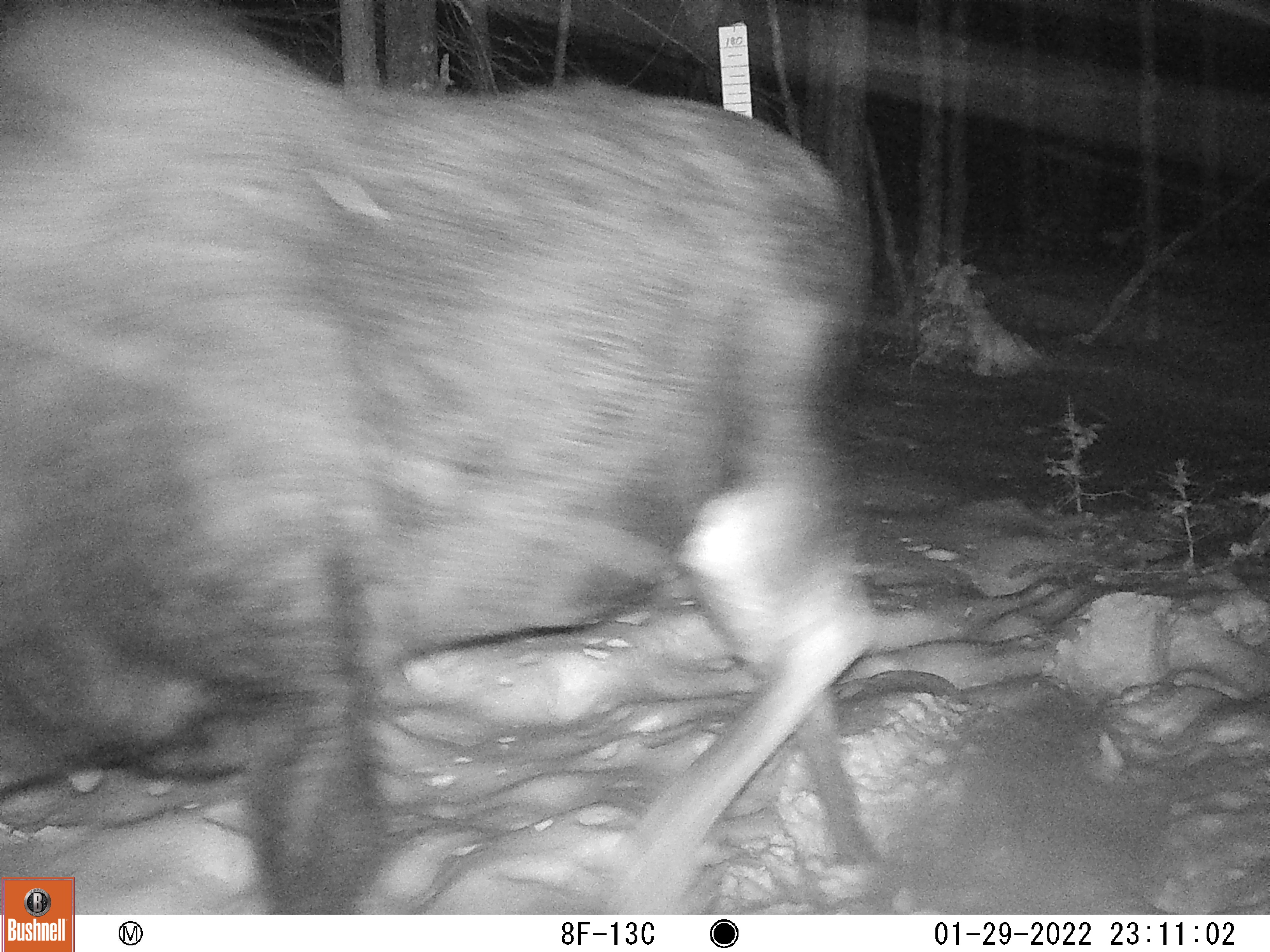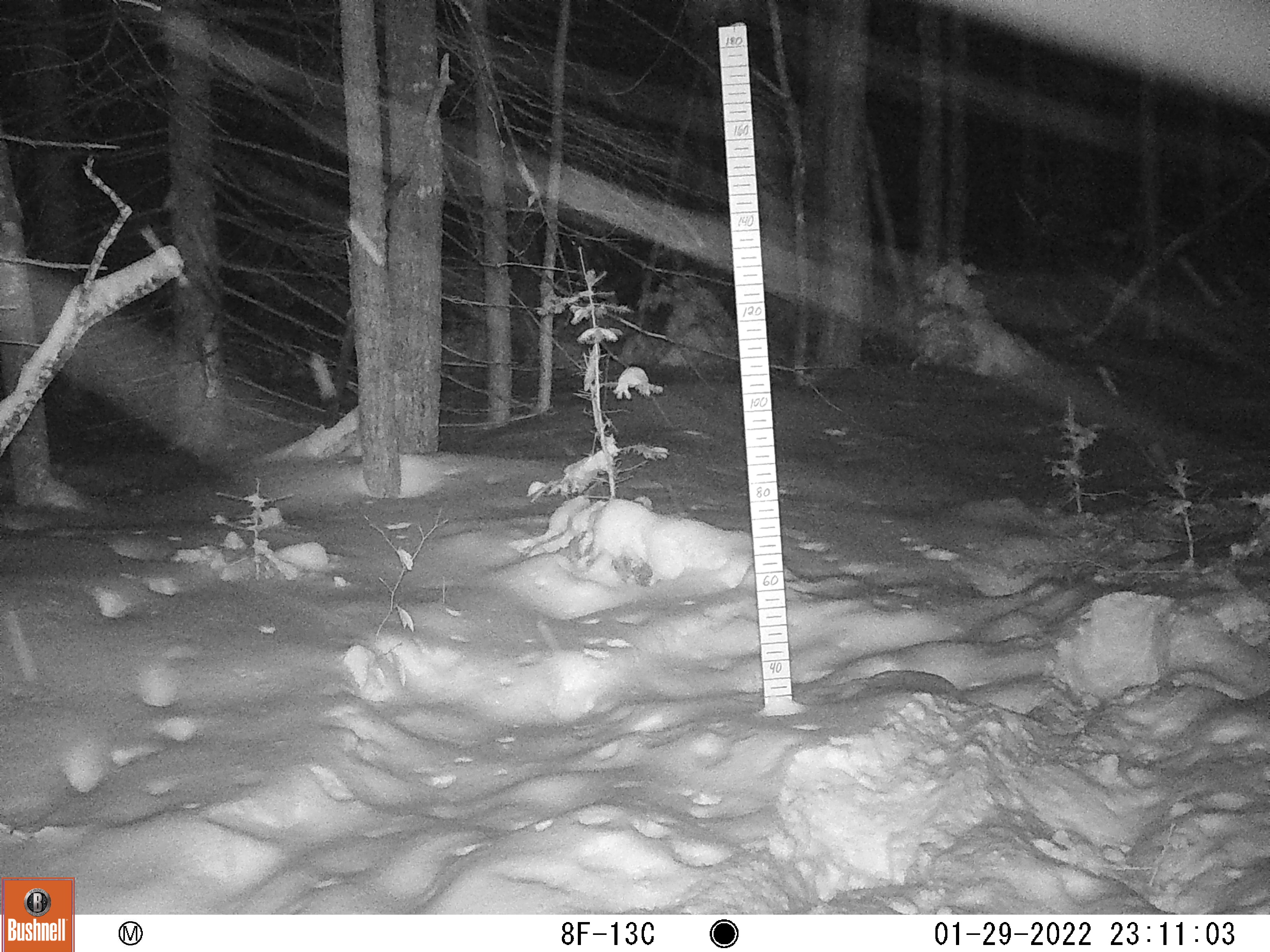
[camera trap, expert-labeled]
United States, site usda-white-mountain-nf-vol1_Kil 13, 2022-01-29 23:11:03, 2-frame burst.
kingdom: Animalia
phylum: Chordata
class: Mammalia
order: Artiodactyla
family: Cervidae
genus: Alces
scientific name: Alces alces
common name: moose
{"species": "moose (Alces alces)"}